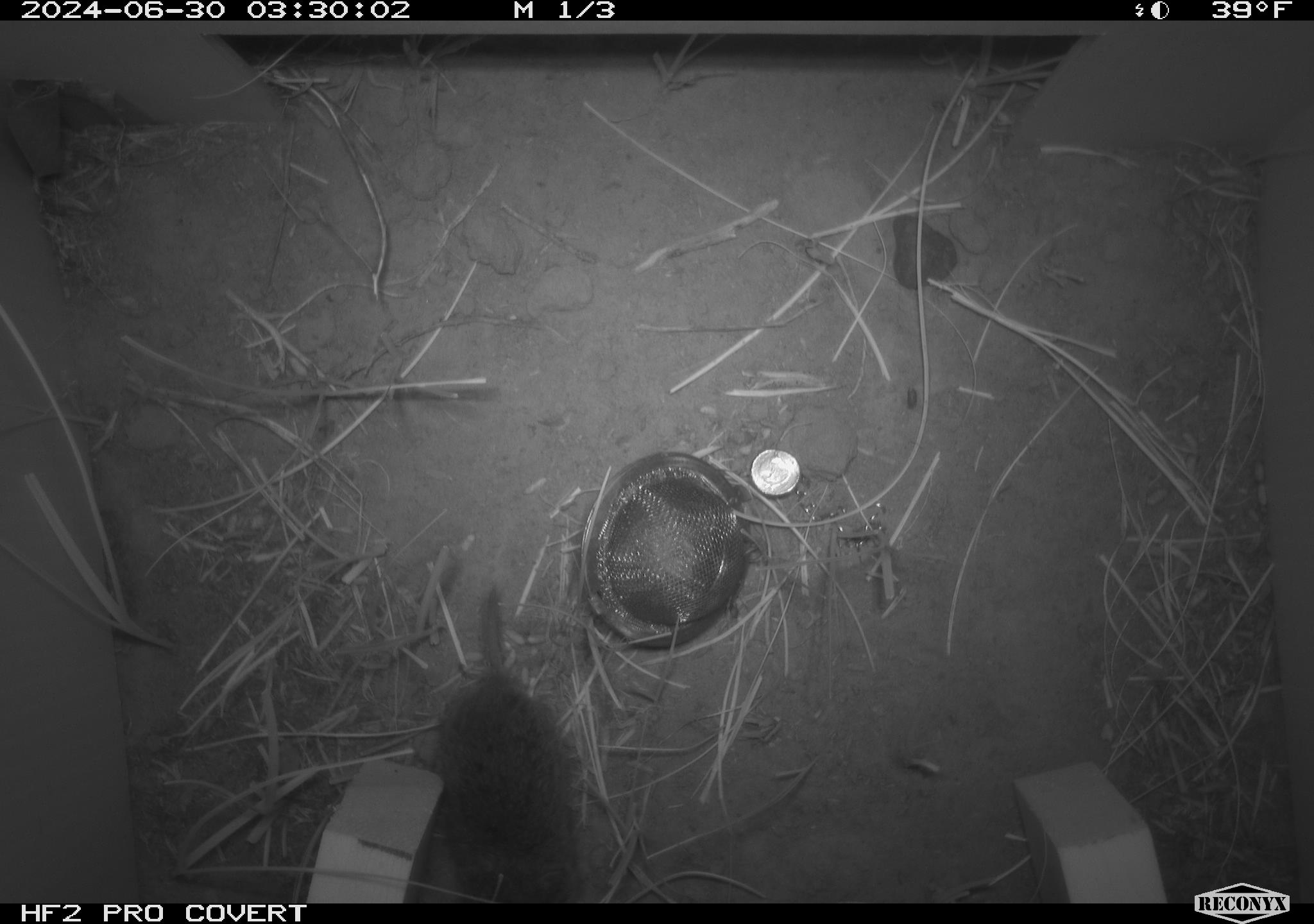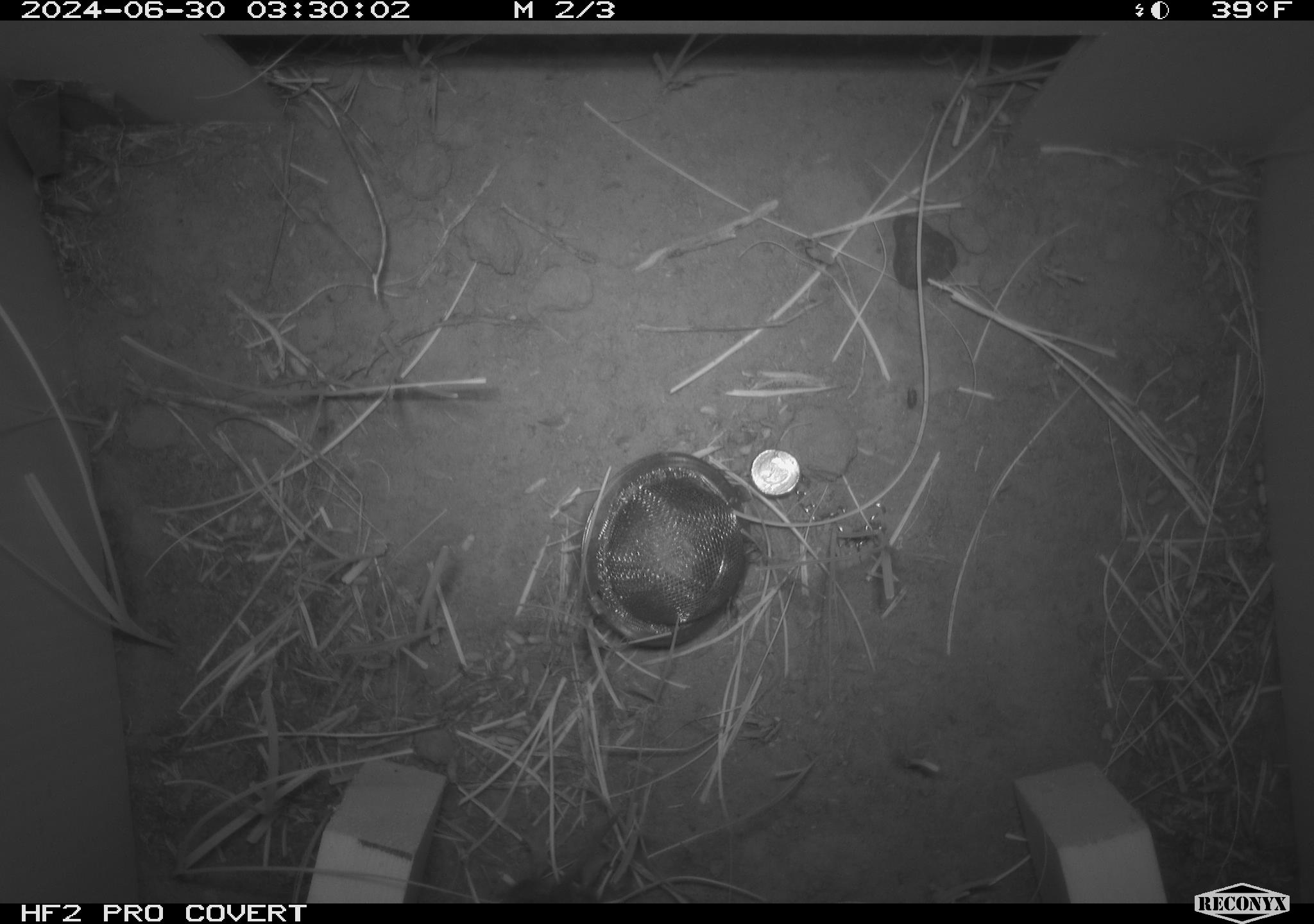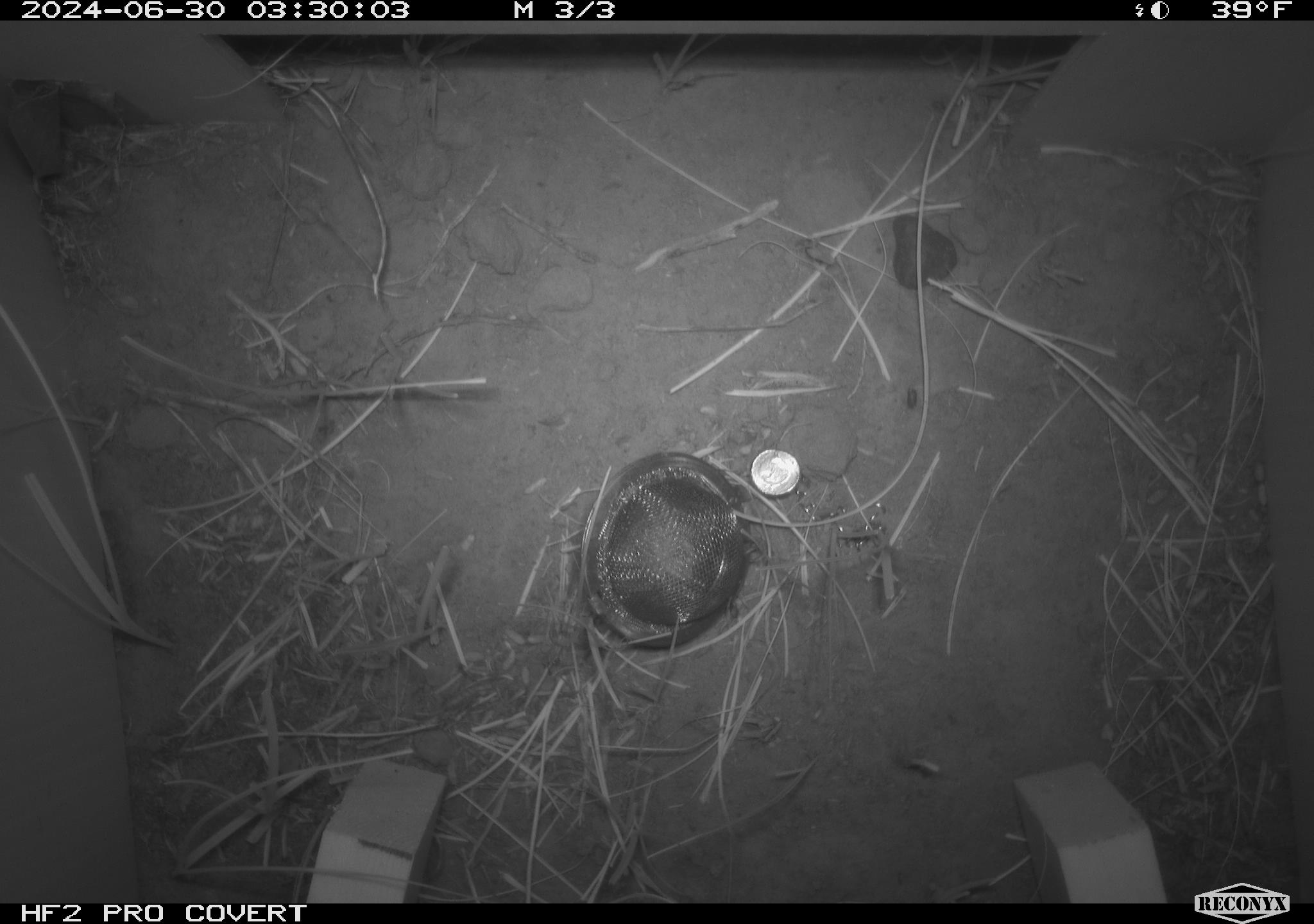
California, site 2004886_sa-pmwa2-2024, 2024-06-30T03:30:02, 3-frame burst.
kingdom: Animalia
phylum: Chordata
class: Mammalia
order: Rodentia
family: Cricetidae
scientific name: Arvicolinae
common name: voles, lemmings, and muskrats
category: arvicolinae subfamily